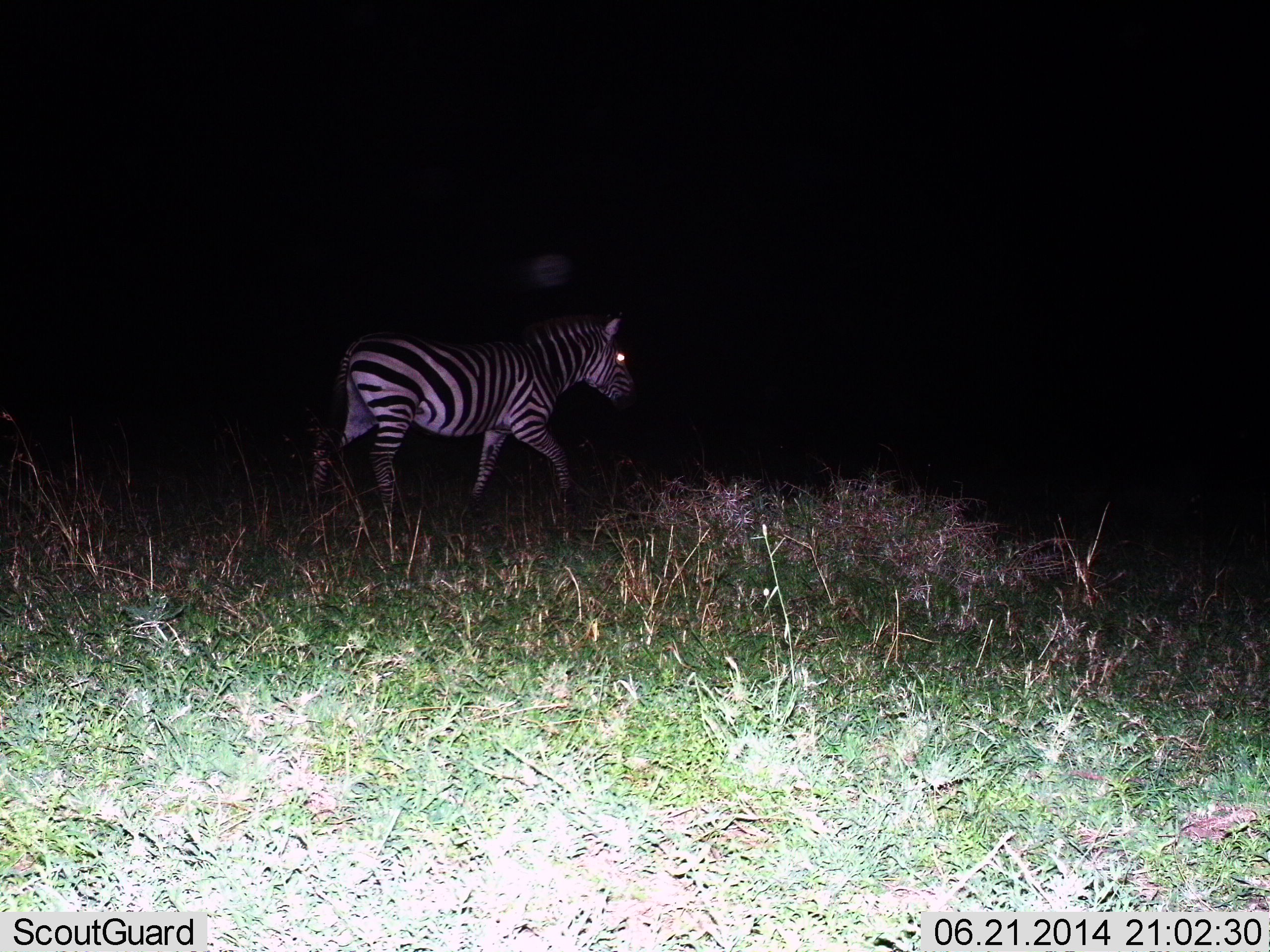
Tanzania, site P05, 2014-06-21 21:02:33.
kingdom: Animalia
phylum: Chordata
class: Mammalia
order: Perissodactyla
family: Equidae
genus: Equus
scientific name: Equus quagga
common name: plains zebra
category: zebra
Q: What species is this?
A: Zebra (plains zebra) (Equus quagga).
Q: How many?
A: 1.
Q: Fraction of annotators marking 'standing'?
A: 9%.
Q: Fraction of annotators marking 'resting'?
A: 0%.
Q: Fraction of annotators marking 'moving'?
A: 91%.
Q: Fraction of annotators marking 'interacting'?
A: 0%.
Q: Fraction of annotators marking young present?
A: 0%.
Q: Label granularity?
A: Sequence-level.